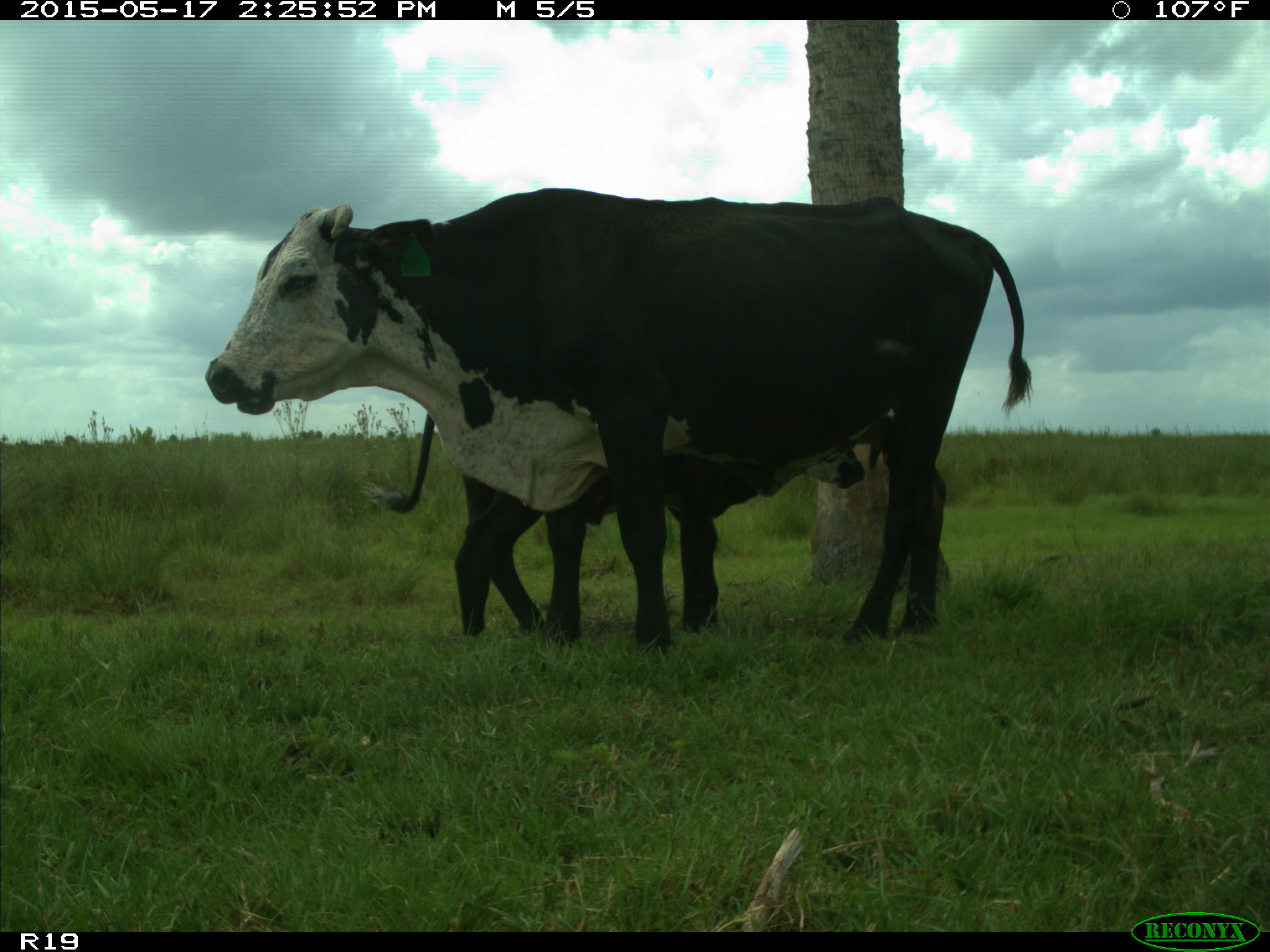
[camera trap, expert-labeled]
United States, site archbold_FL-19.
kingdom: Animalia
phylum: Chordata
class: Mammalia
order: Artiodactyla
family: Bovidae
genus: Bos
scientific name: Bos taurus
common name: domestic cow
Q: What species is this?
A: Bos taurus (domestic cow).